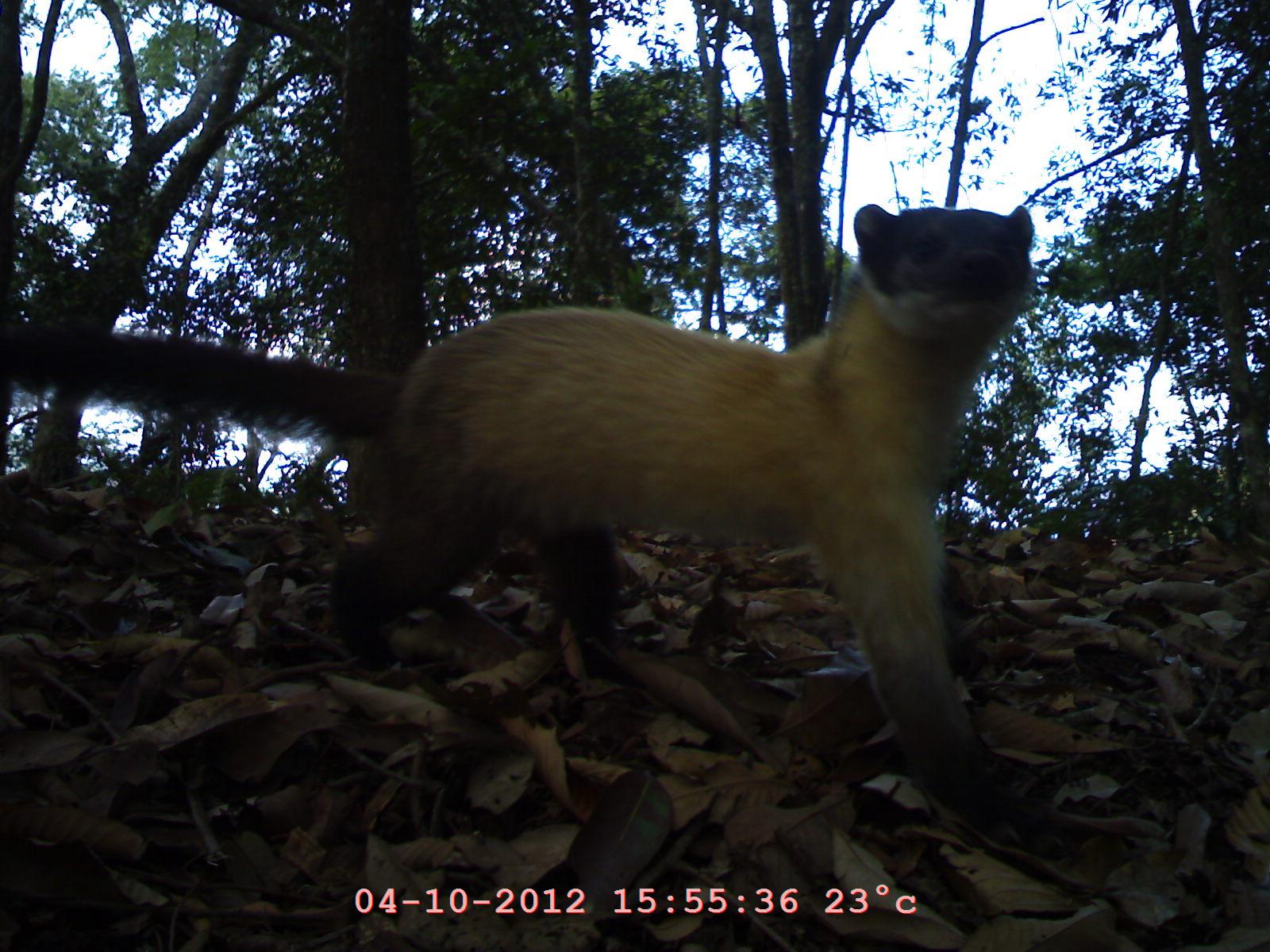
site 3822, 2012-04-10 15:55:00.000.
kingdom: Animalia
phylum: Chordata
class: Mammalia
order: Carnivora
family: Mustelidae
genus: Martes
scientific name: Martes flavigula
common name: yellow-throated marten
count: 1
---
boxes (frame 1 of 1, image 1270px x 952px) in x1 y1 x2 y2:
martes flavigula: 0 199 1097 865